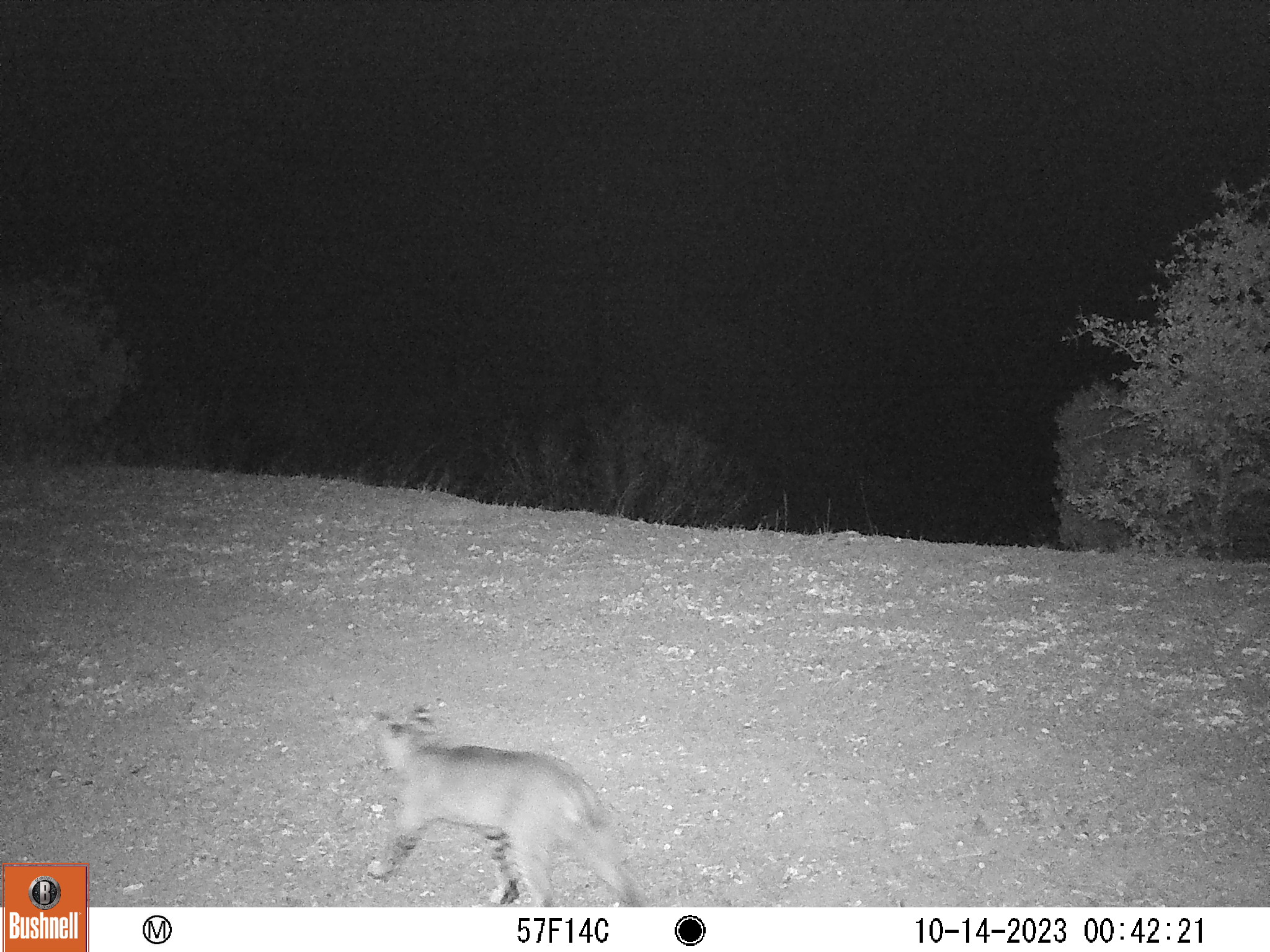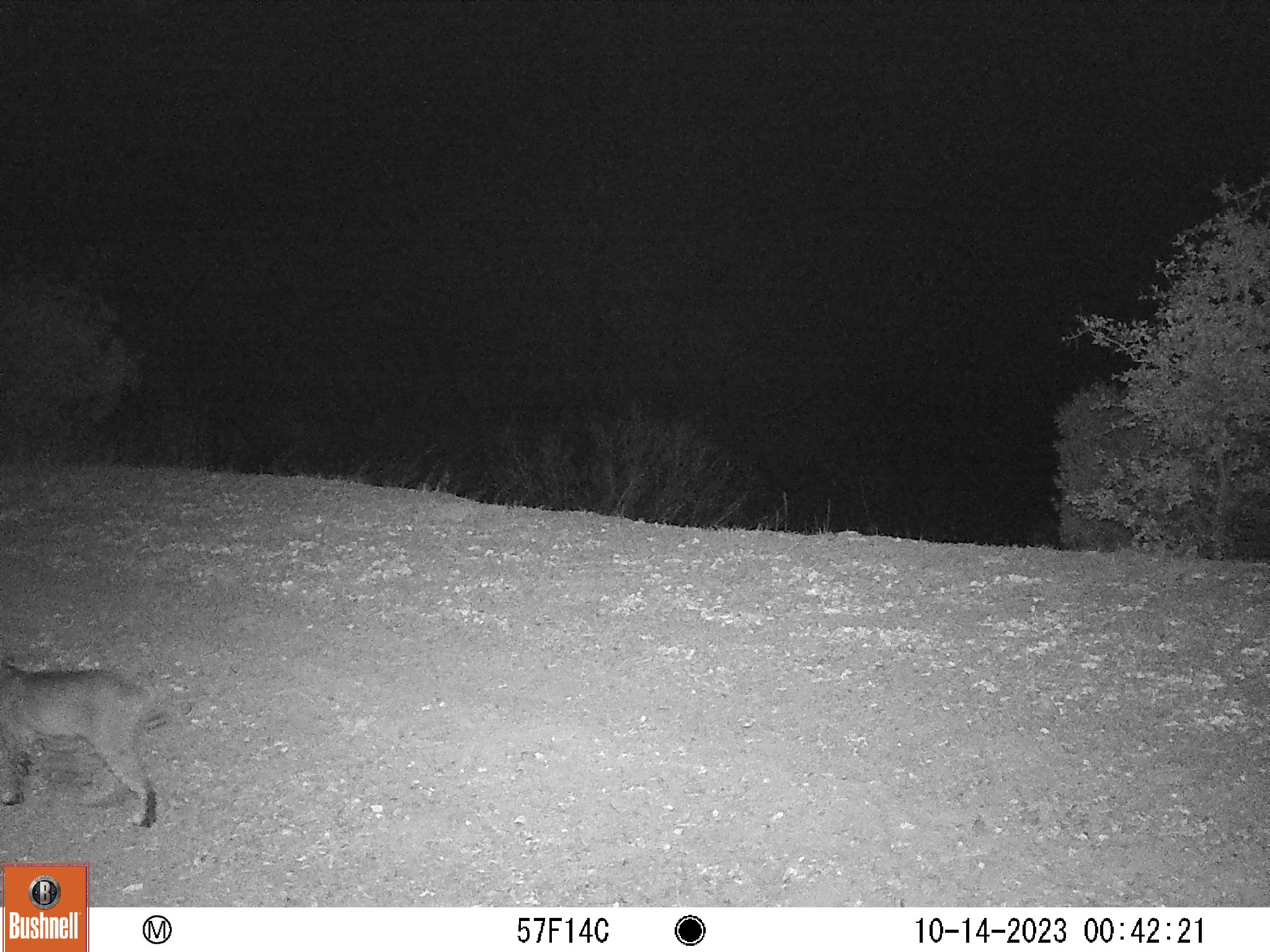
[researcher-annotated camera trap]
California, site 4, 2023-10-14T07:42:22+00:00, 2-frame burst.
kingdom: Animalia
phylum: Chordata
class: Mammalia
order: Carnivora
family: Felidae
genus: Lynx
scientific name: Lynx rufus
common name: bobcat